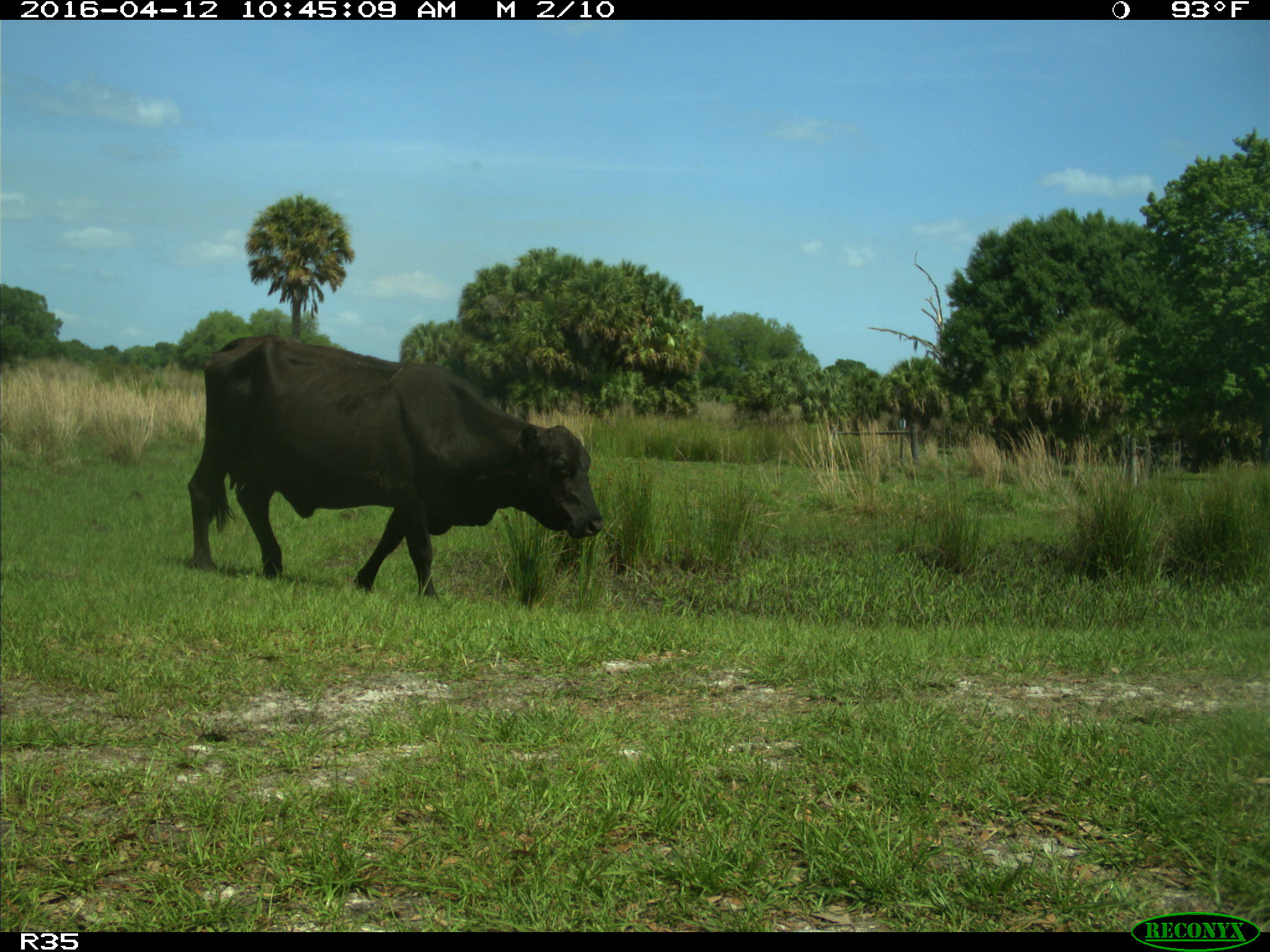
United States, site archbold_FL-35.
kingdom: Animalia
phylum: Chordata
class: Mammalia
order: Artiodactyla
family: Bovidae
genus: Bos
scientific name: Bos taurus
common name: domestic cow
Bos taurus (domestic cow).